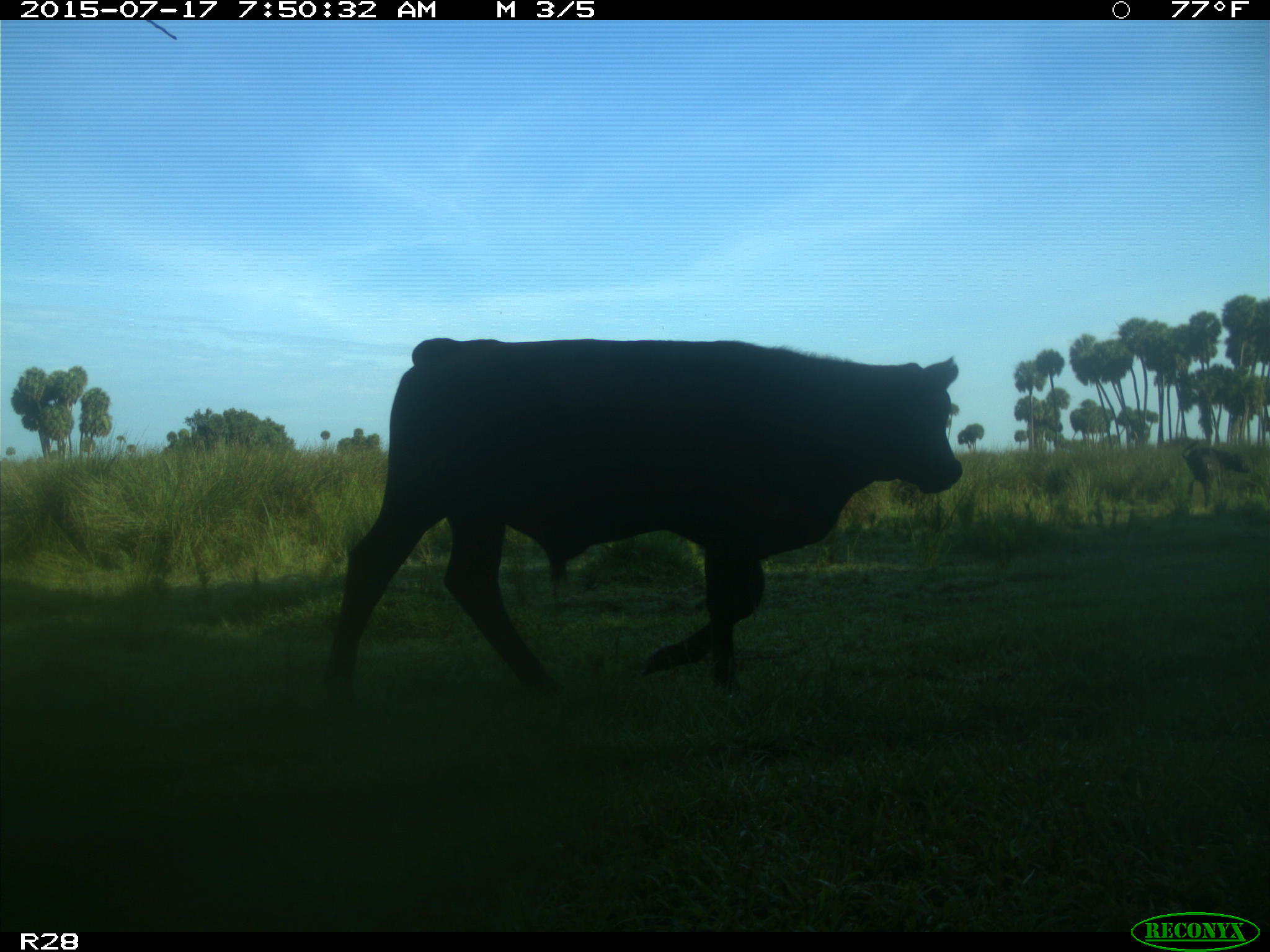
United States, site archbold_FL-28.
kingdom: Animalia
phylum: Chordata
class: Mammalia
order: Artiodactyla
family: Bovidae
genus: Bos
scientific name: Bos taurus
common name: domestic cow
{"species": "Bos taurus (domestic cow)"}